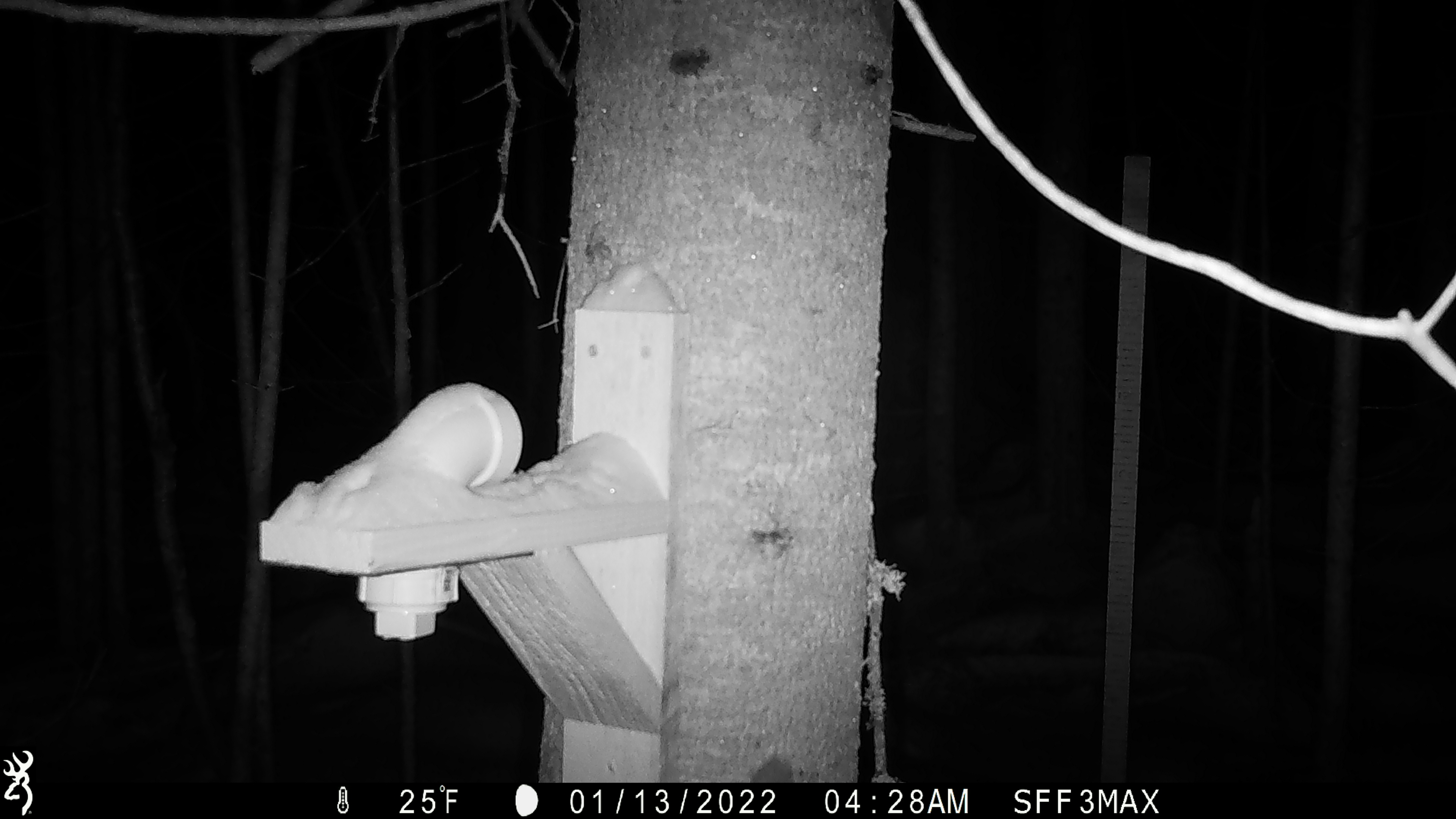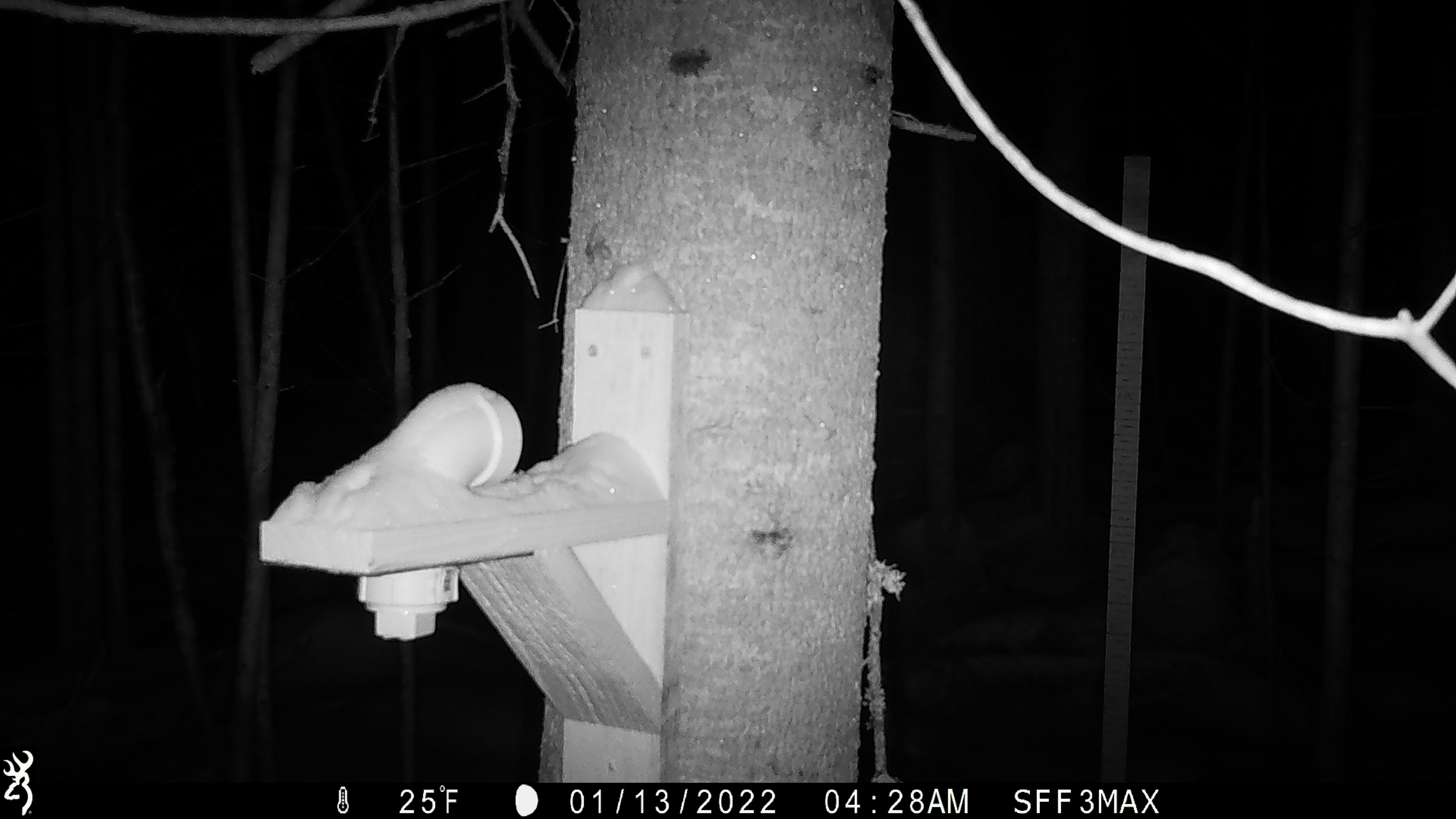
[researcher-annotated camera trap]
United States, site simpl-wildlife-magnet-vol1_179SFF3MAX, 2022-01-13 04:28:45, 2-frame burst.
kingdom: Animalia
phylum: Chordata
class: Mammalia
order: Rodentia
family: Sciuridae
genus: Glaucomys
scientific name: Glaucomys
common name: flying squirrel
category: flying squirrel sp.